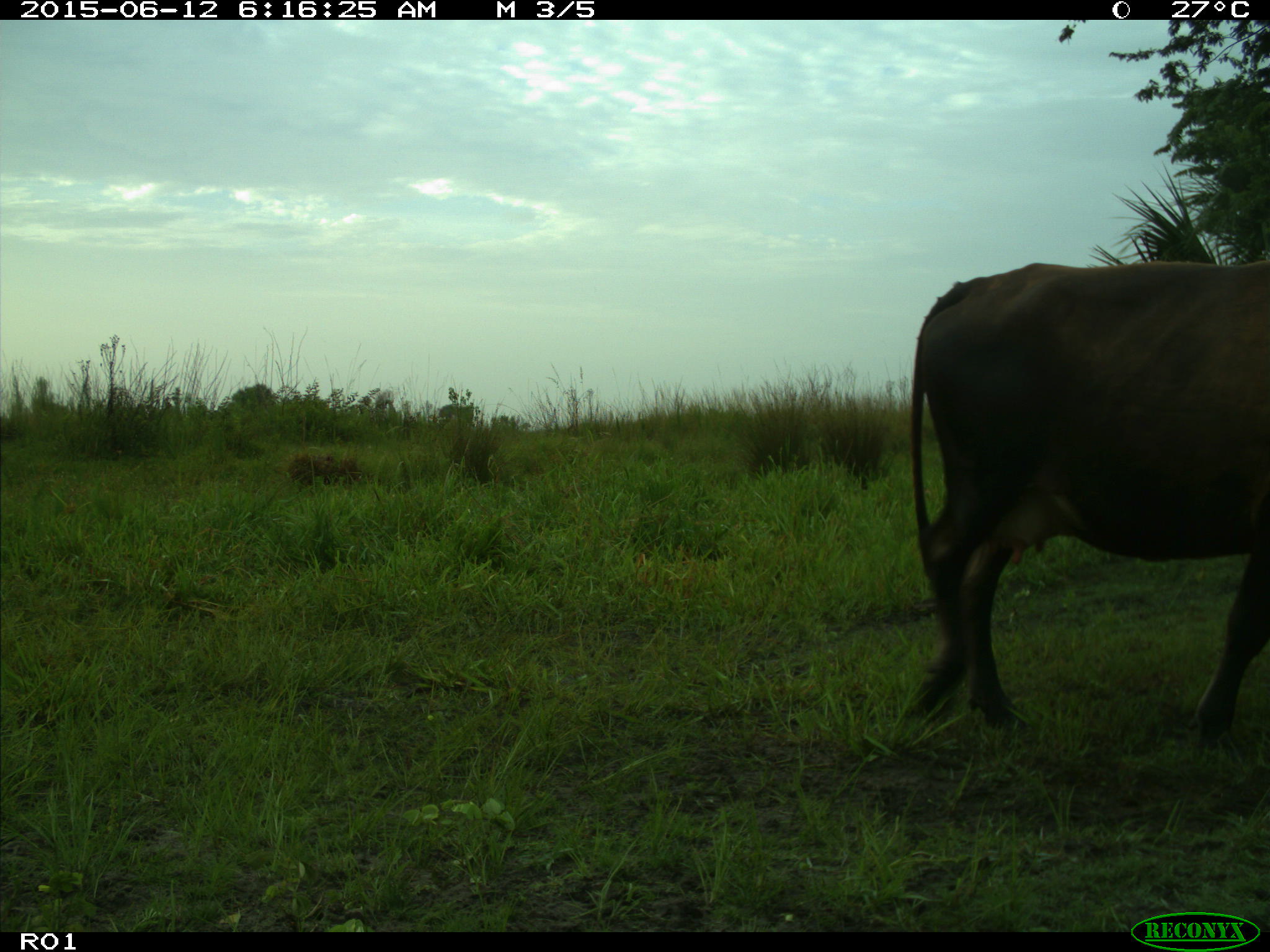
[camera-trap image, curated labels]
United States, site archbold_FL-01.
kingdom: Animalia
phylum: Chordata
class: Mammalia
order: Artiodactyla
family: Bovidae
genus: Bos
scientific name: Bos taurus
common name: domestic cow